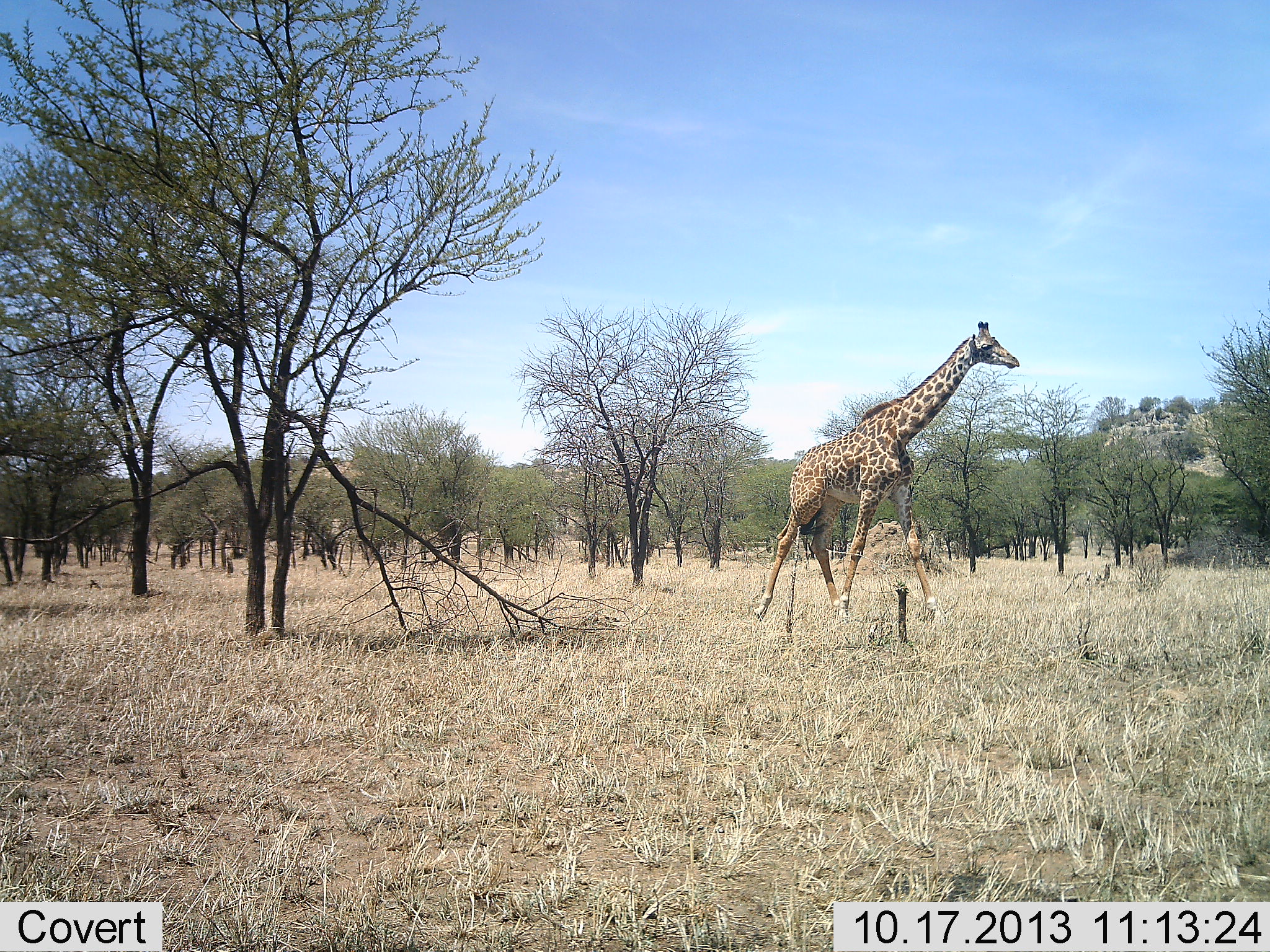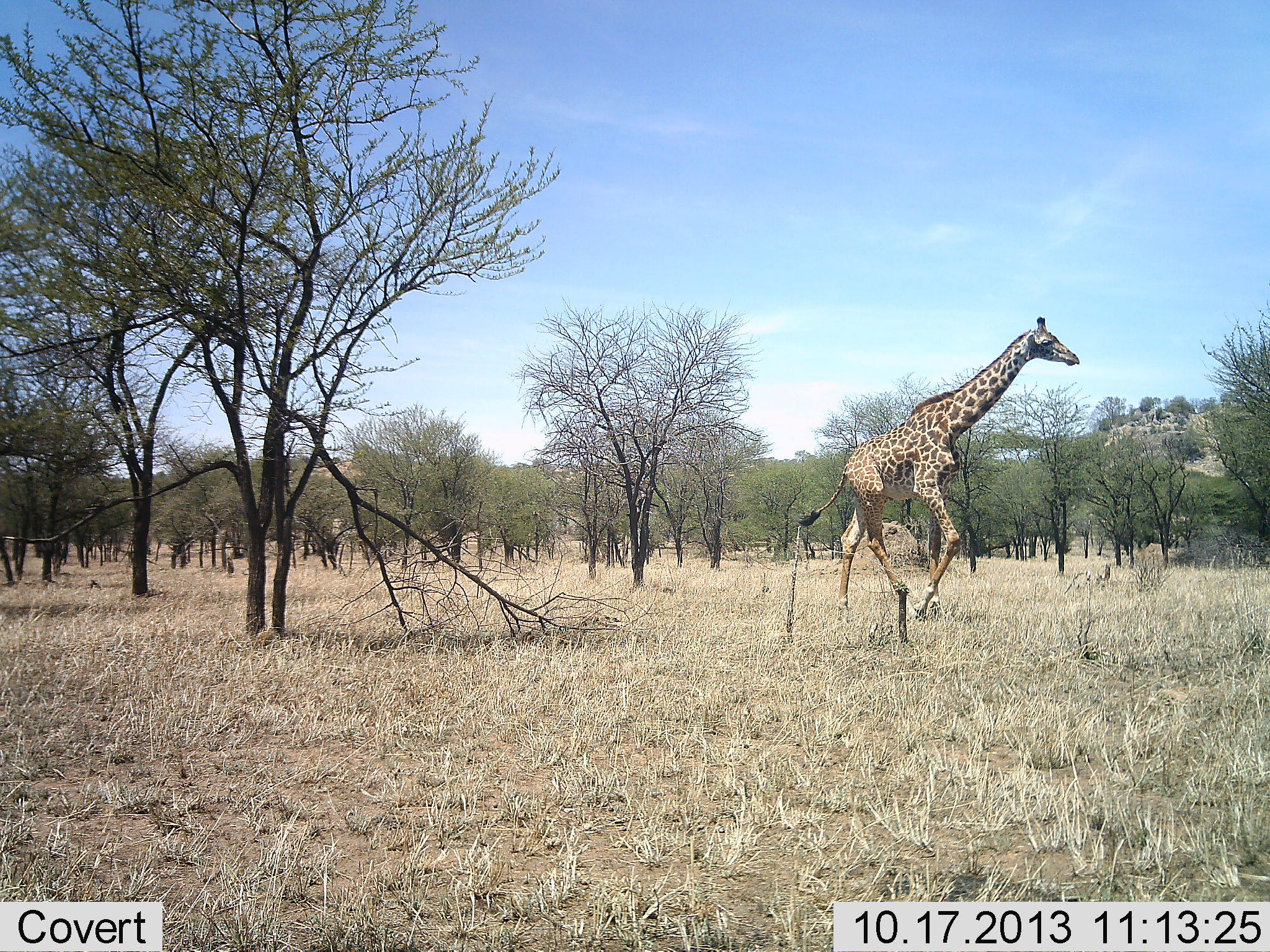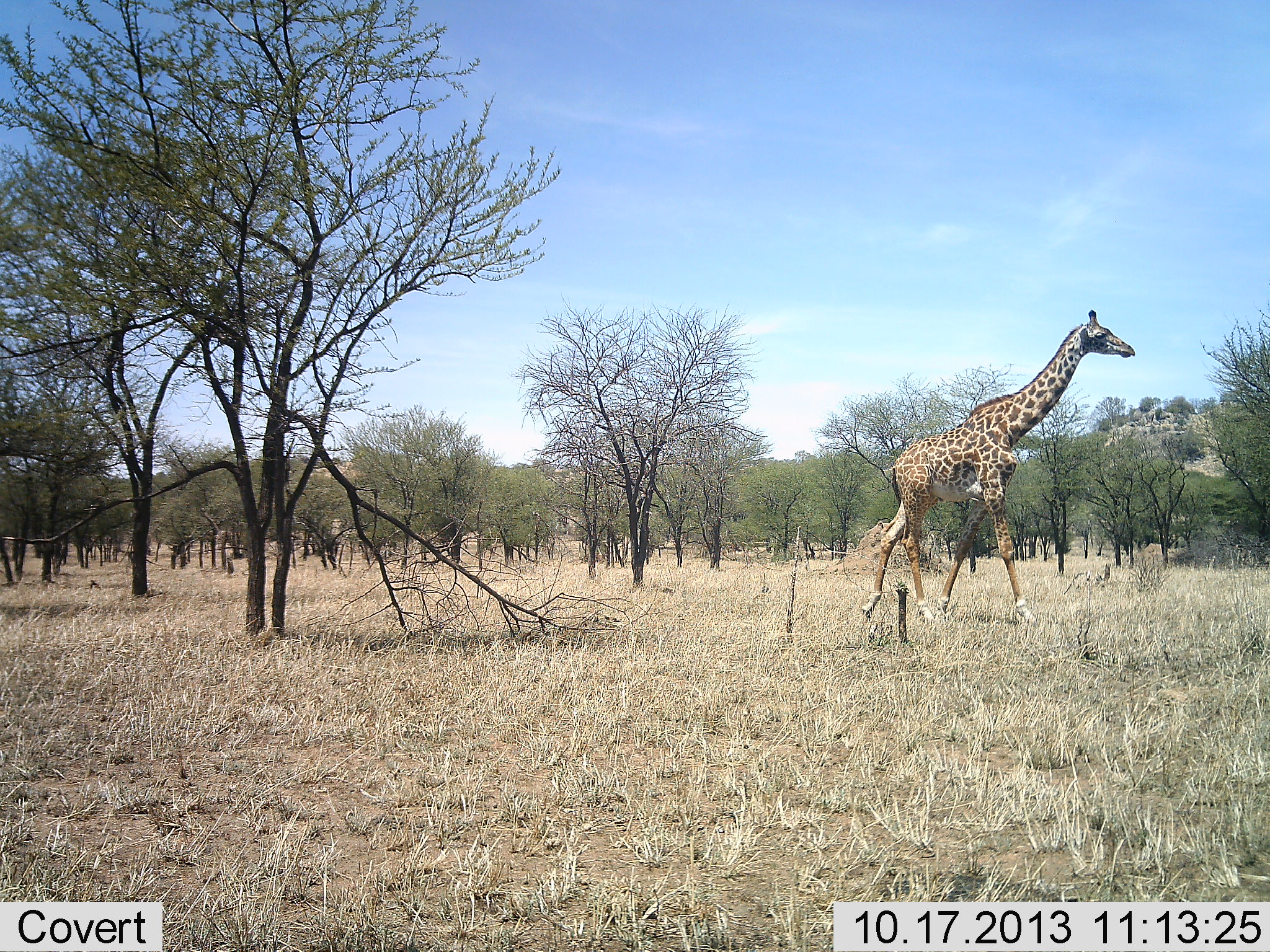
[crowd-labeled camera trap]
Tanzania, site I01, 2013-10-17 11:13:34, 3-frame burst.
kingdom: Animalia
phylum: Chordata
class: Mammalia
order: Artiodactyla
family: Giraffidae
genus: Giraffa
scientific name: Giraffa camelopardalis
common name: giraffe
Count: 1.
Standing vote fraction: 0%.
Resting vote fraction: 0%.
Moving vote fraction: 100%.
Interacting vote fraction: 0%.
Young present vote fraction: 0%.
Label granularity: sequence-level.